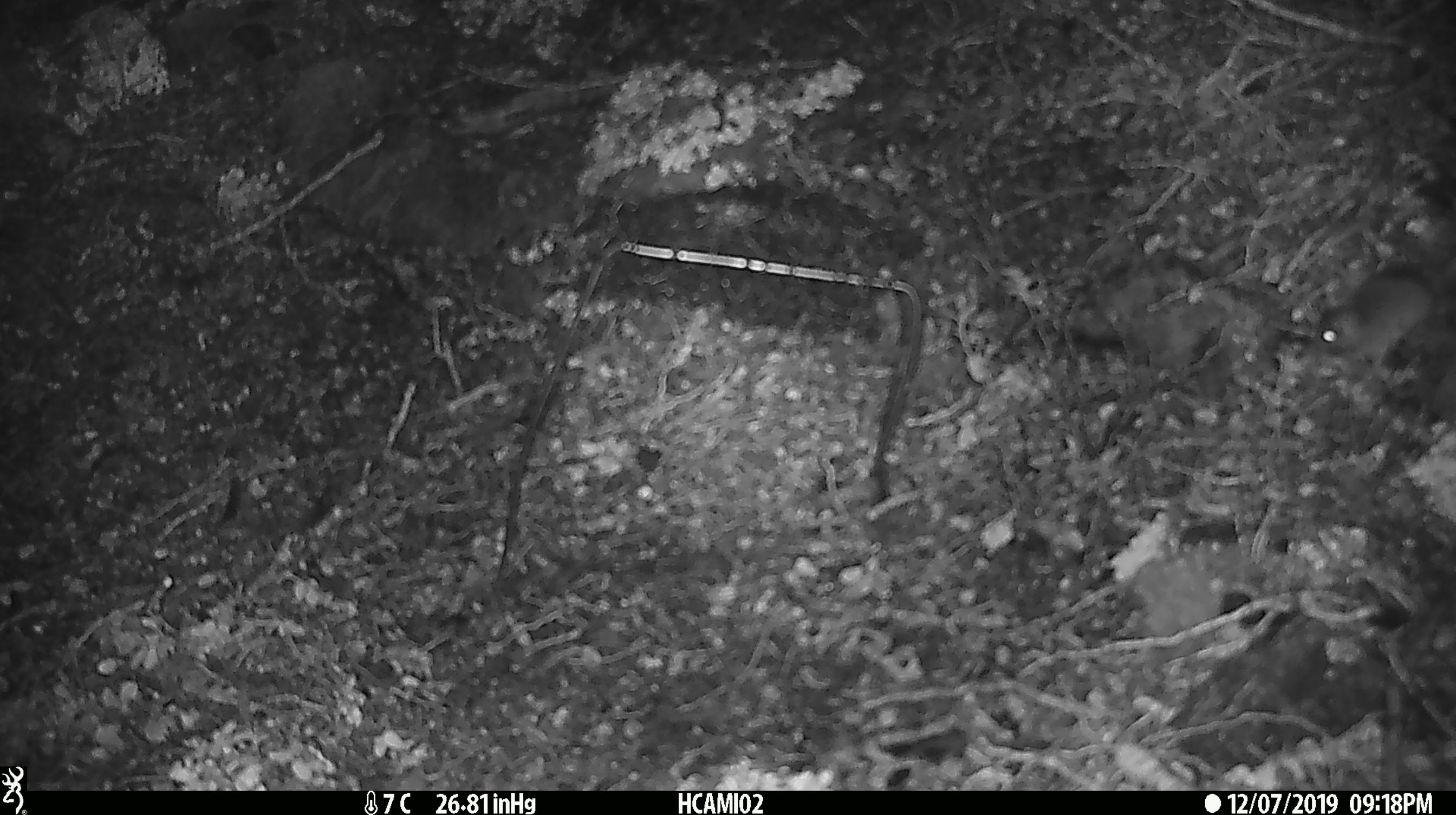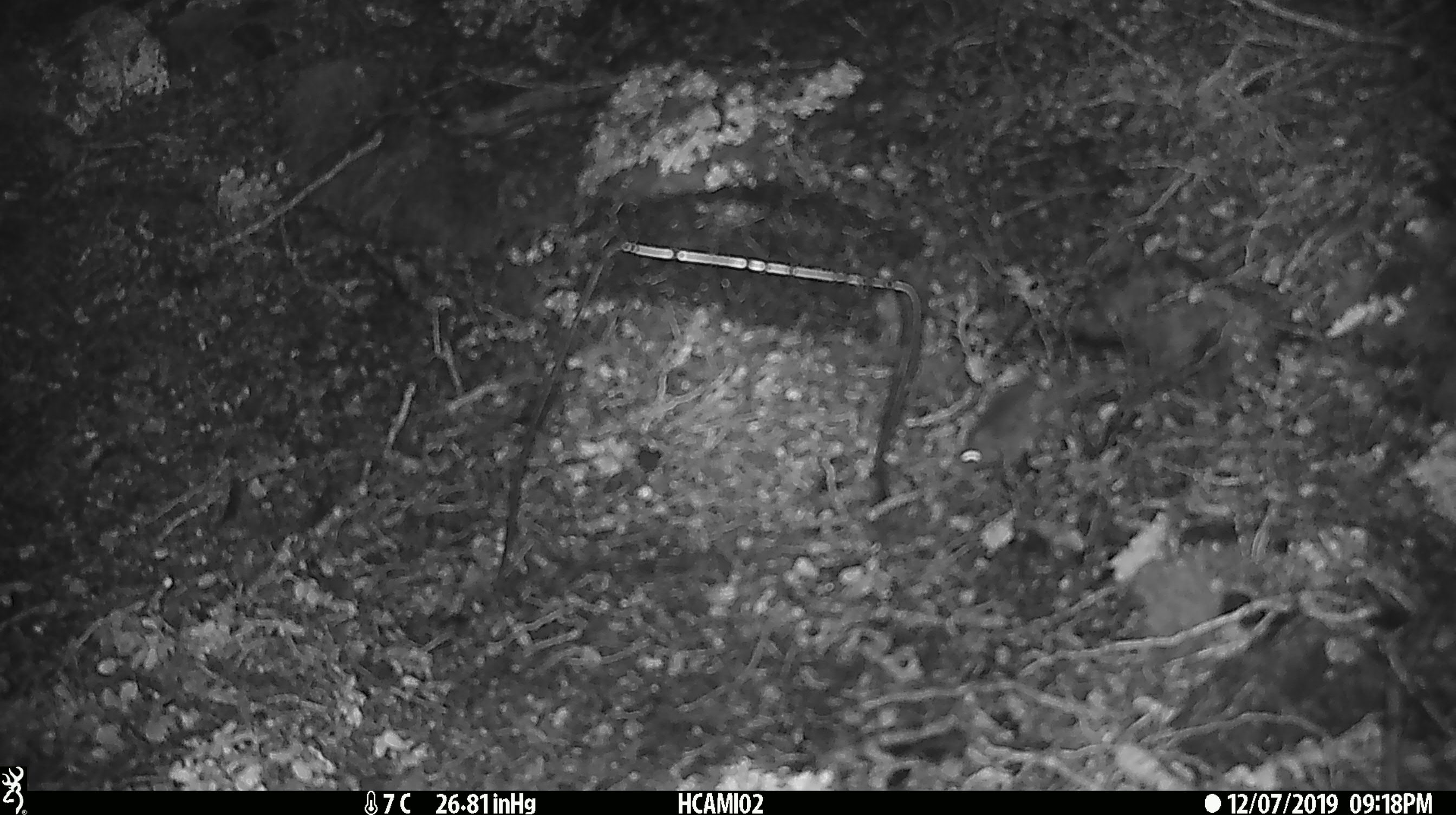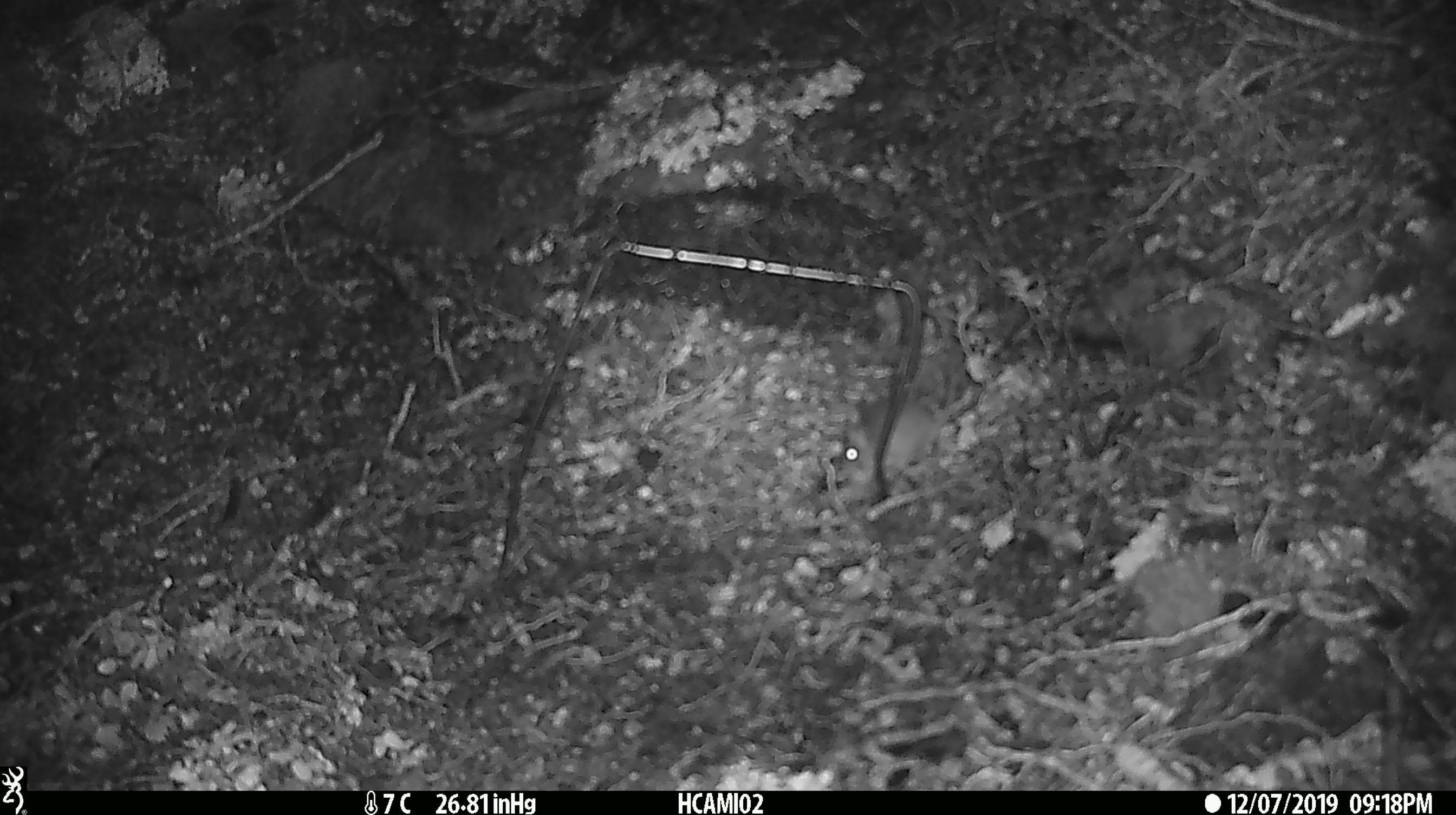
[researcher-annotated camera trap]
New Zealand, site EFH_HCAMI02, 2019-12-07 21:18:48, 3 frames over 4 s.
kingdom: Animalia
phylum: Chordata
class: Mammalia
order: Rodentia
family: Muridae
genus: Mus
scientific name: Mus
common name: mouse